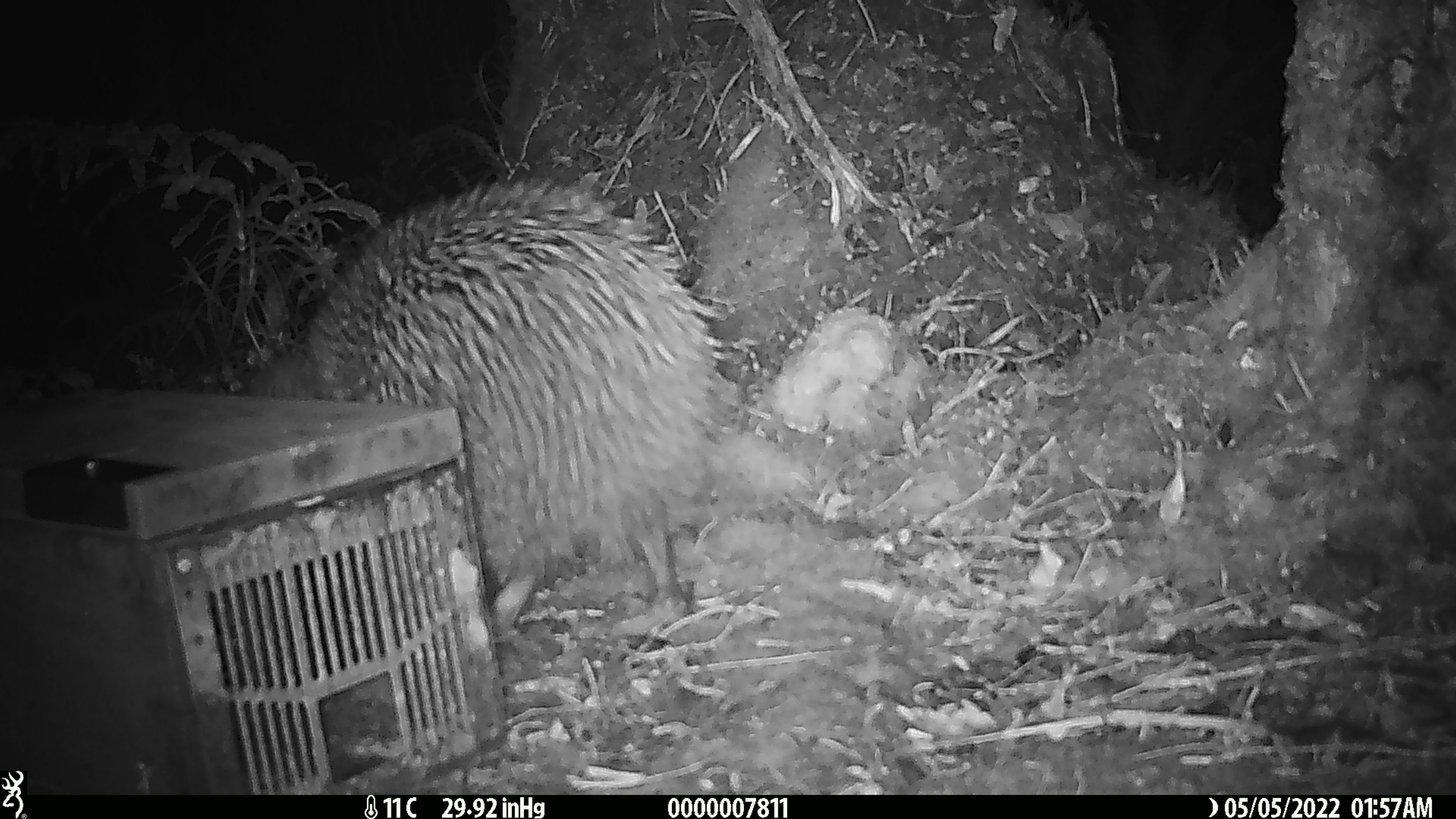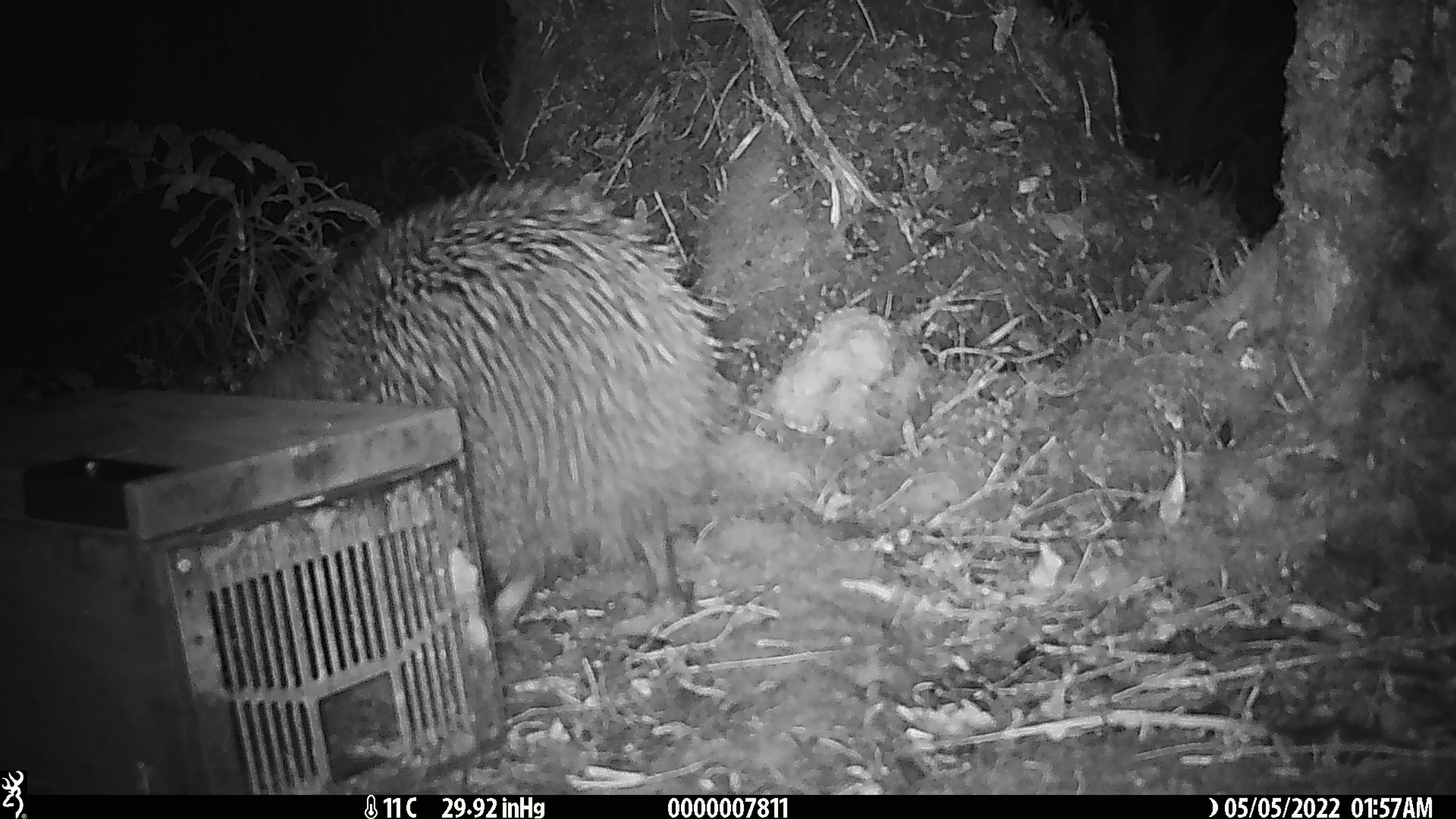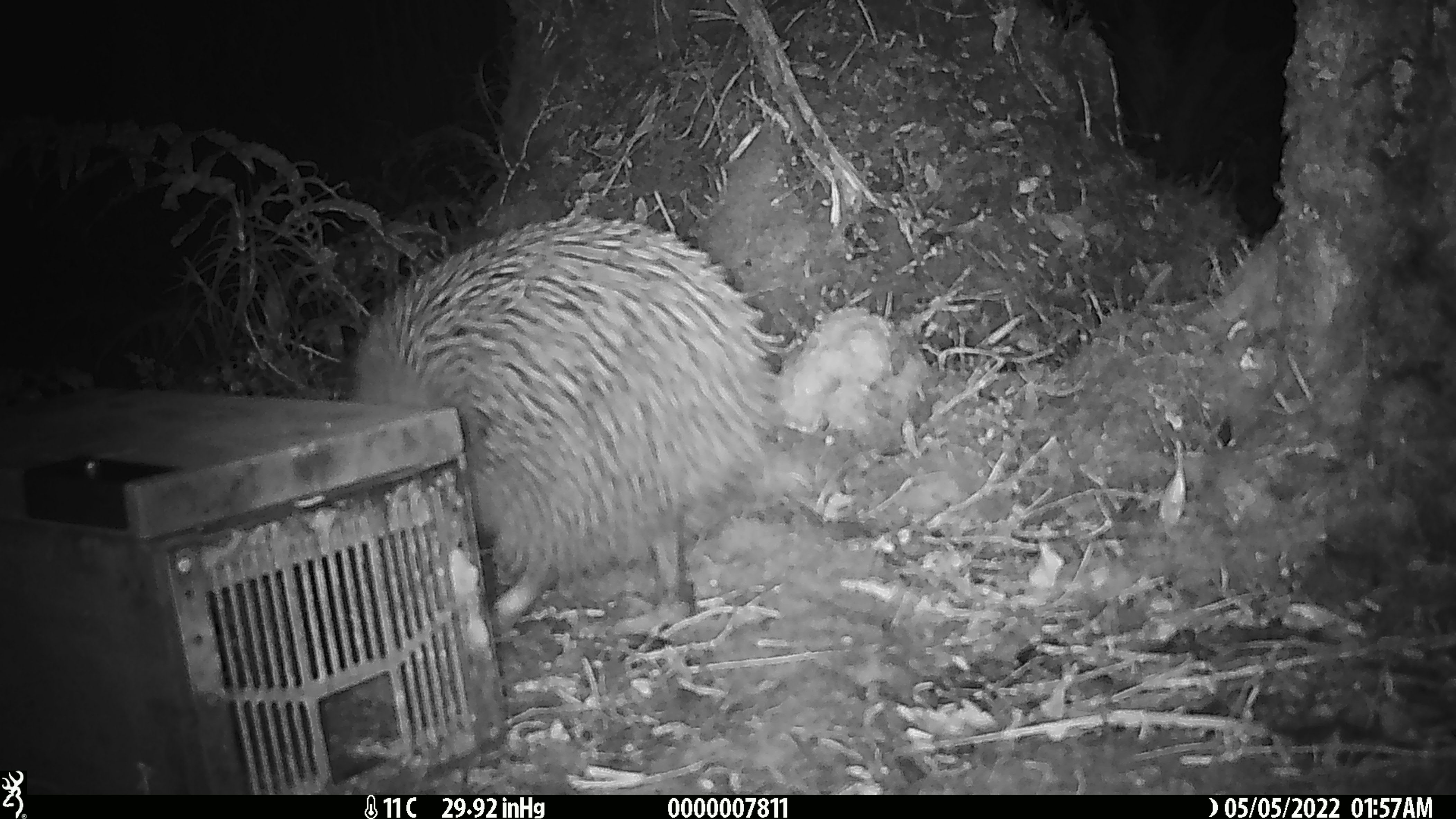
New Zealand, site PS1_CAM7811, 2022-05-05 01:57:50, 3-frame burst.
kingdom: Animalia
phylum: Chordata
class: Aves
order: Apterygiformes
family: Apterygidae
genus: Apteryx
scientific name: Apteryx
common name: kiwi